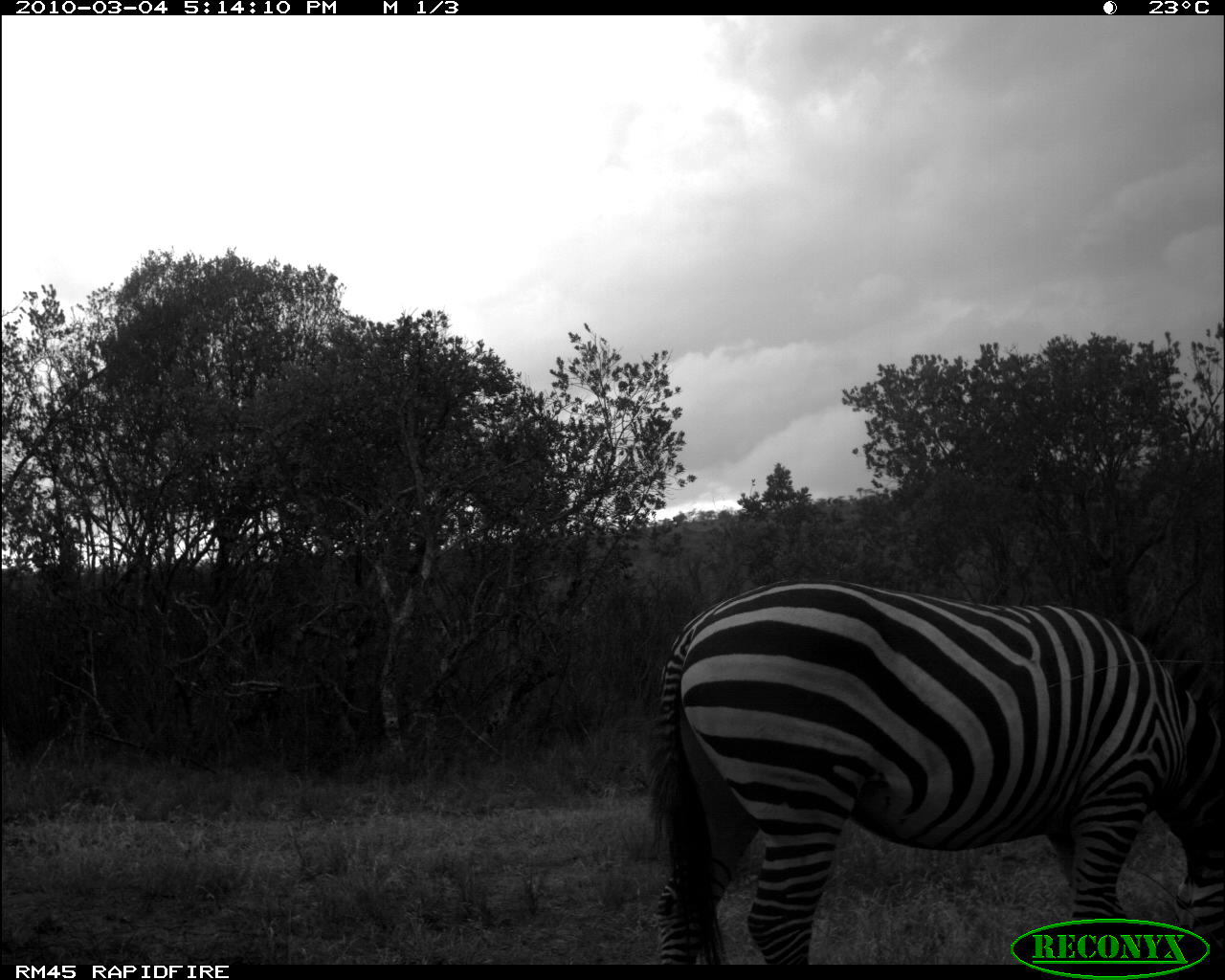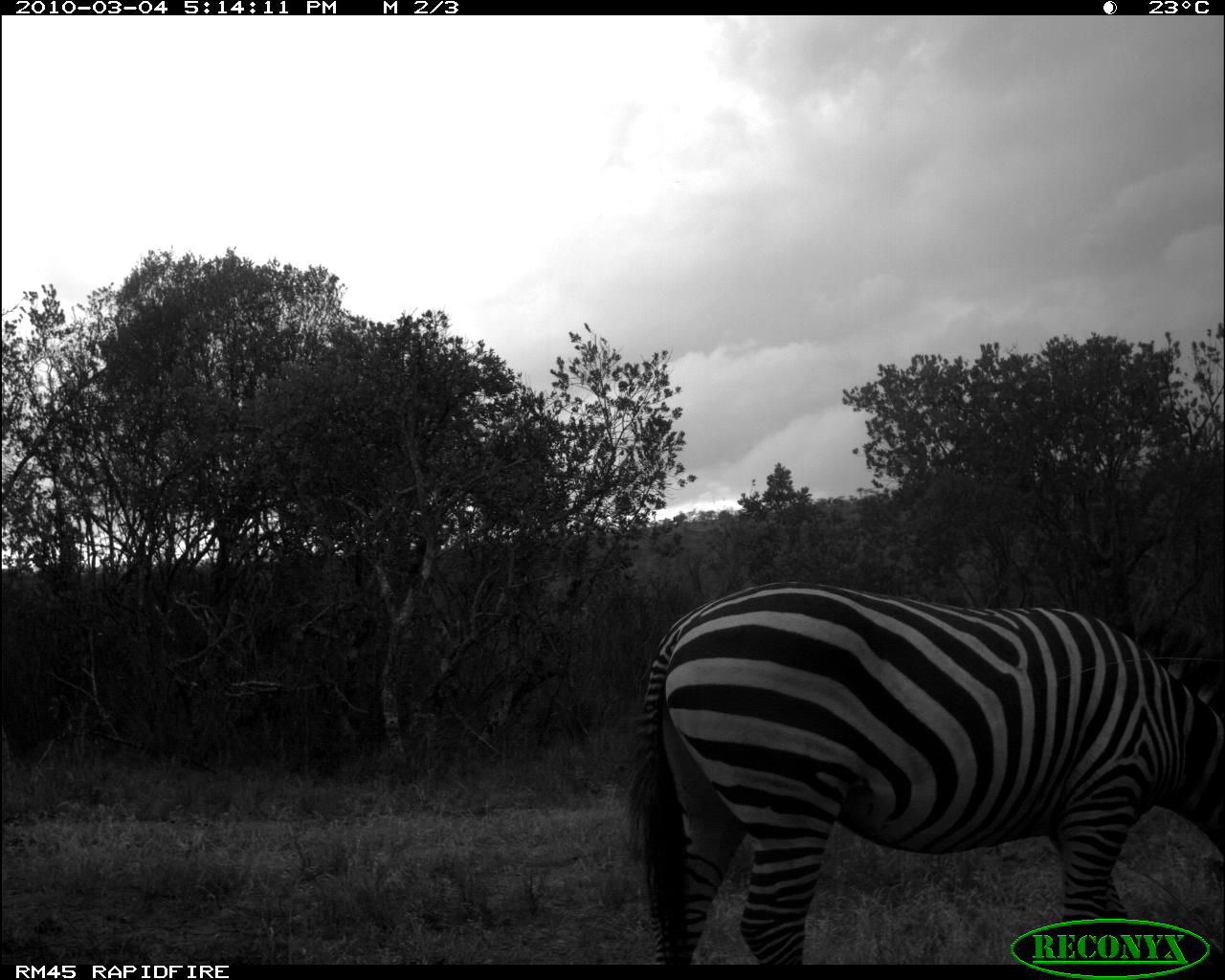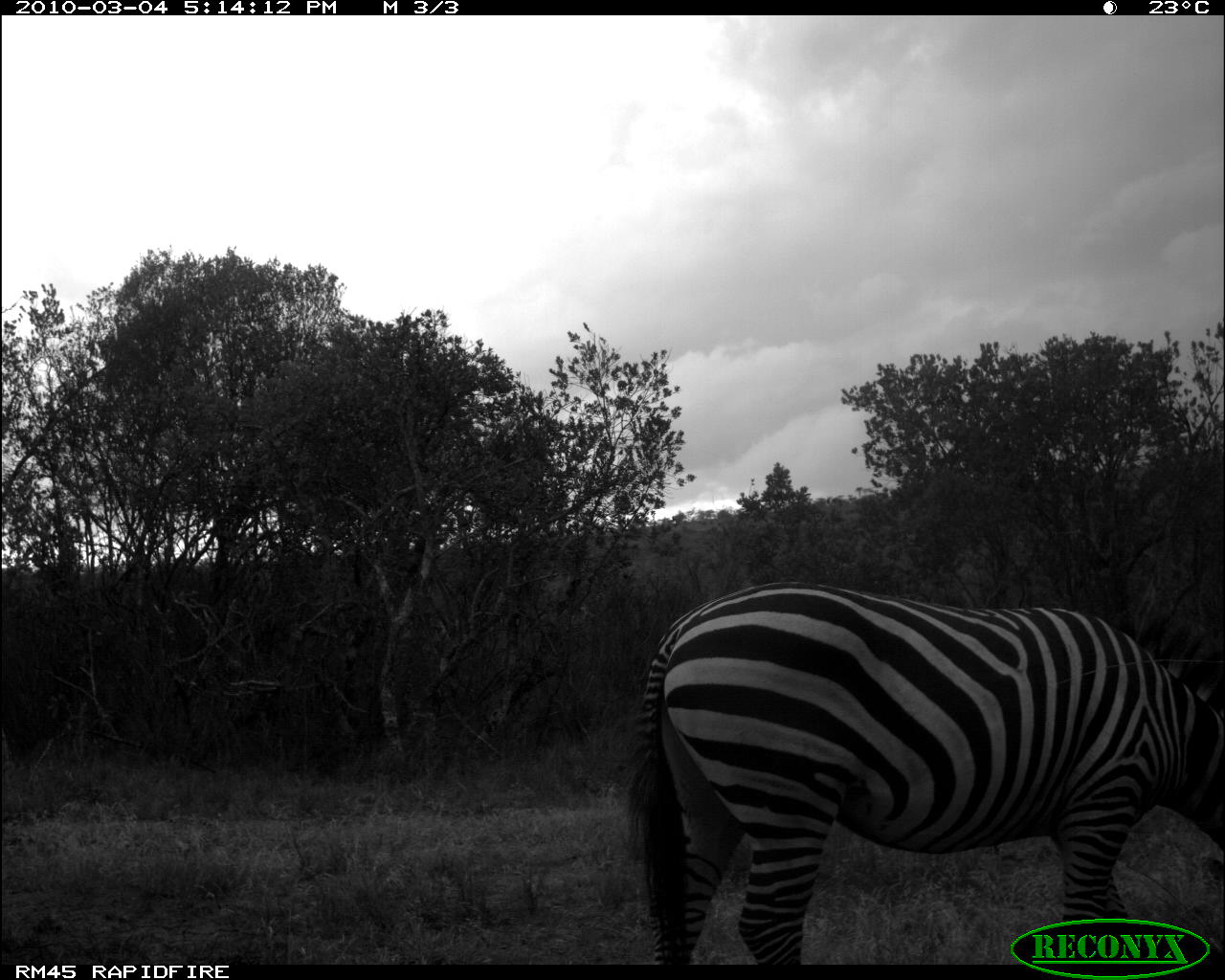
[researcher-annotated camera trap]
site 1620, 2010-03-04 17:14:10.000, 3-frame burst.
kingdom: Animalia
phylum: Chordata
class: Mammalia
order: Perissodactyla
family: Equidae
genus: Equus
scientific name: Equus quagga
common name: plains zebra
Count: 1.